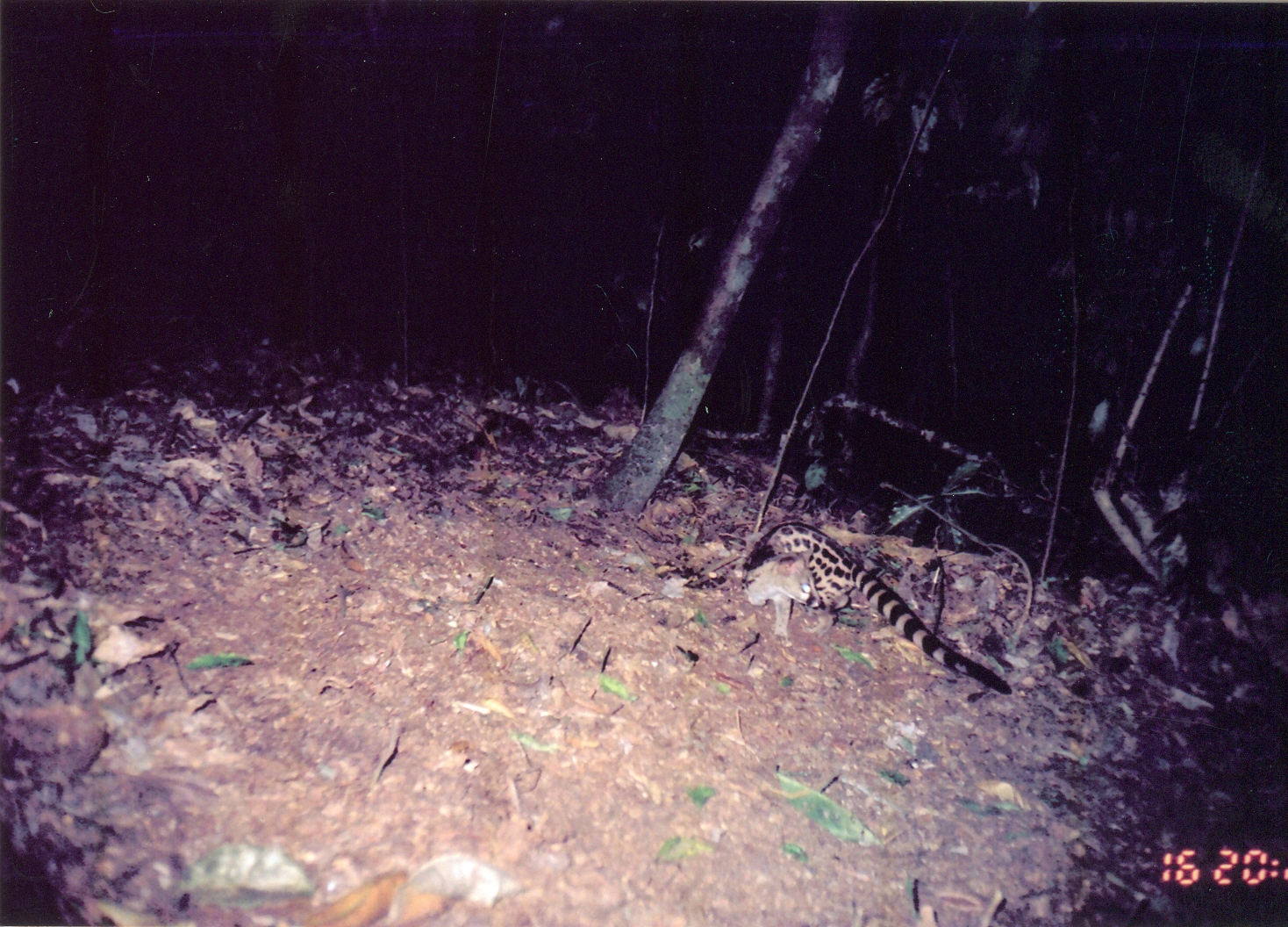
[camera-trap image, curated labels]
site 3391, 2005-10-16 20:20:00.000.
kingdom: Animalia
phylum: Chordata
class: Mammalia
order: Carnivora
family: Viverridae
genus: Genetta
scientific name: Genetta maculata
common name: rusty-spotted genet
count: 1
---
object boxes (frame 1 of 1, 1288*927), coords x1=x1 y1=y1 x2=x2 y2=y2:
genetta maculata: x1=741 y1=521 x2=1013 y2=696